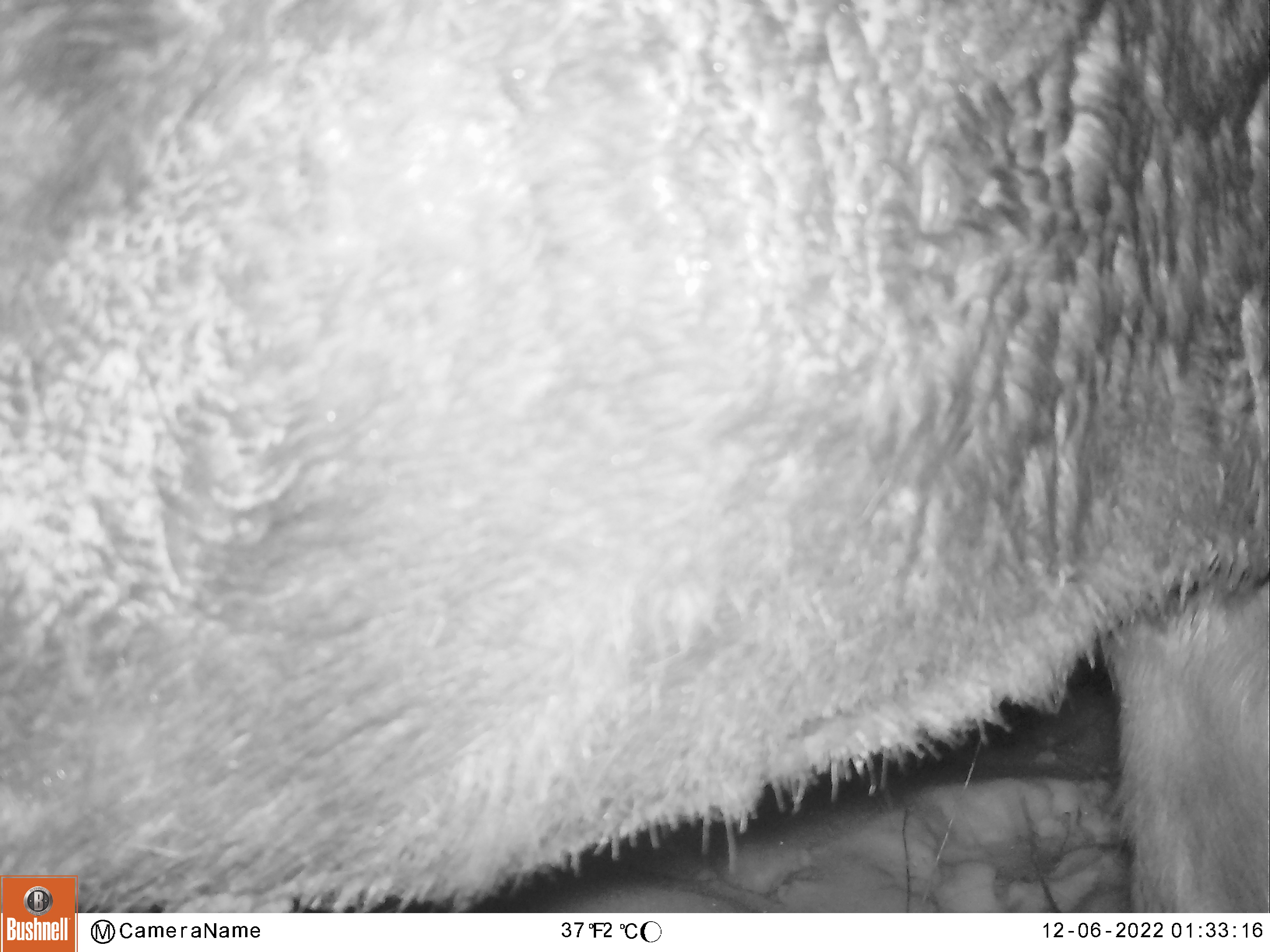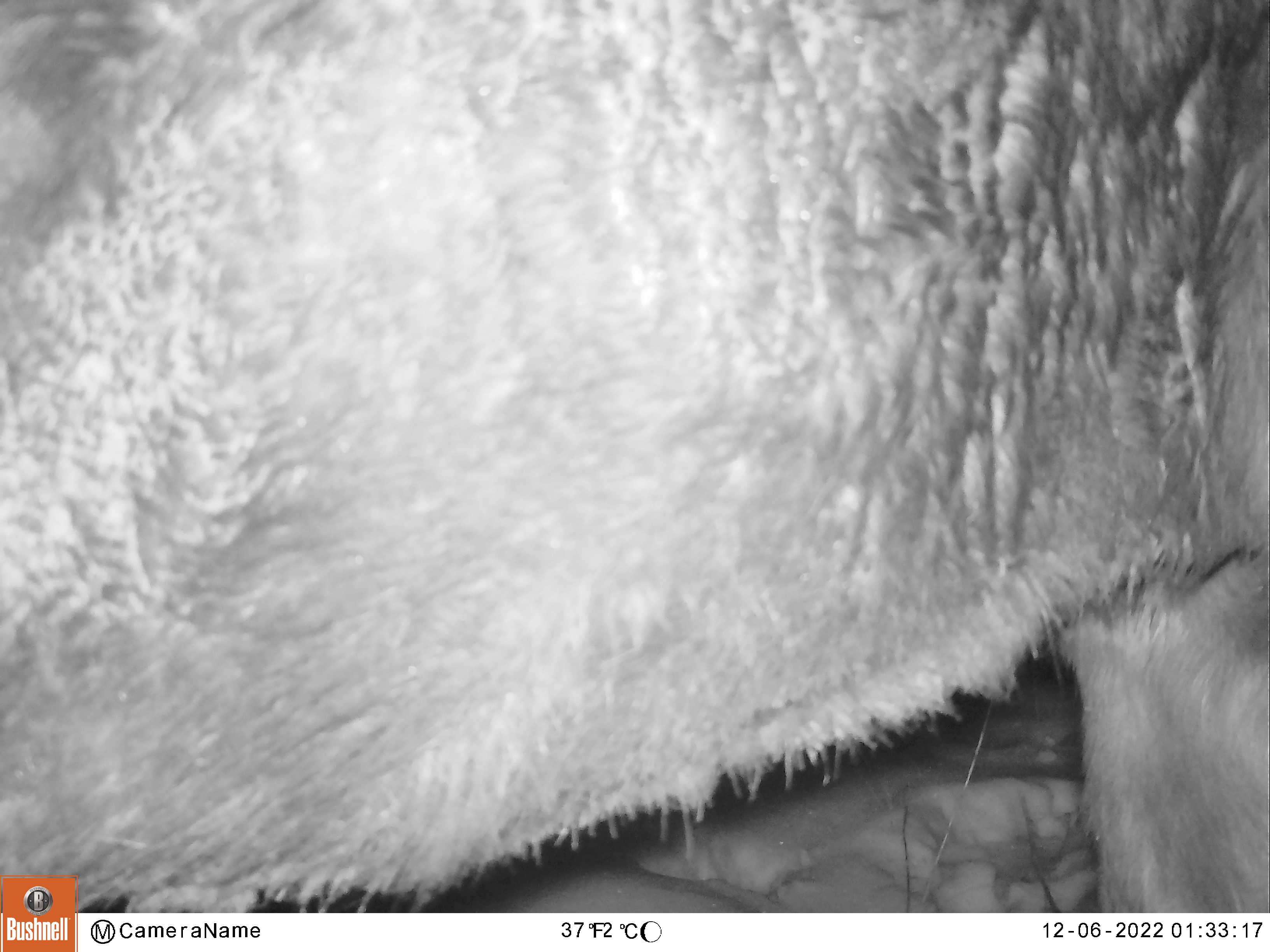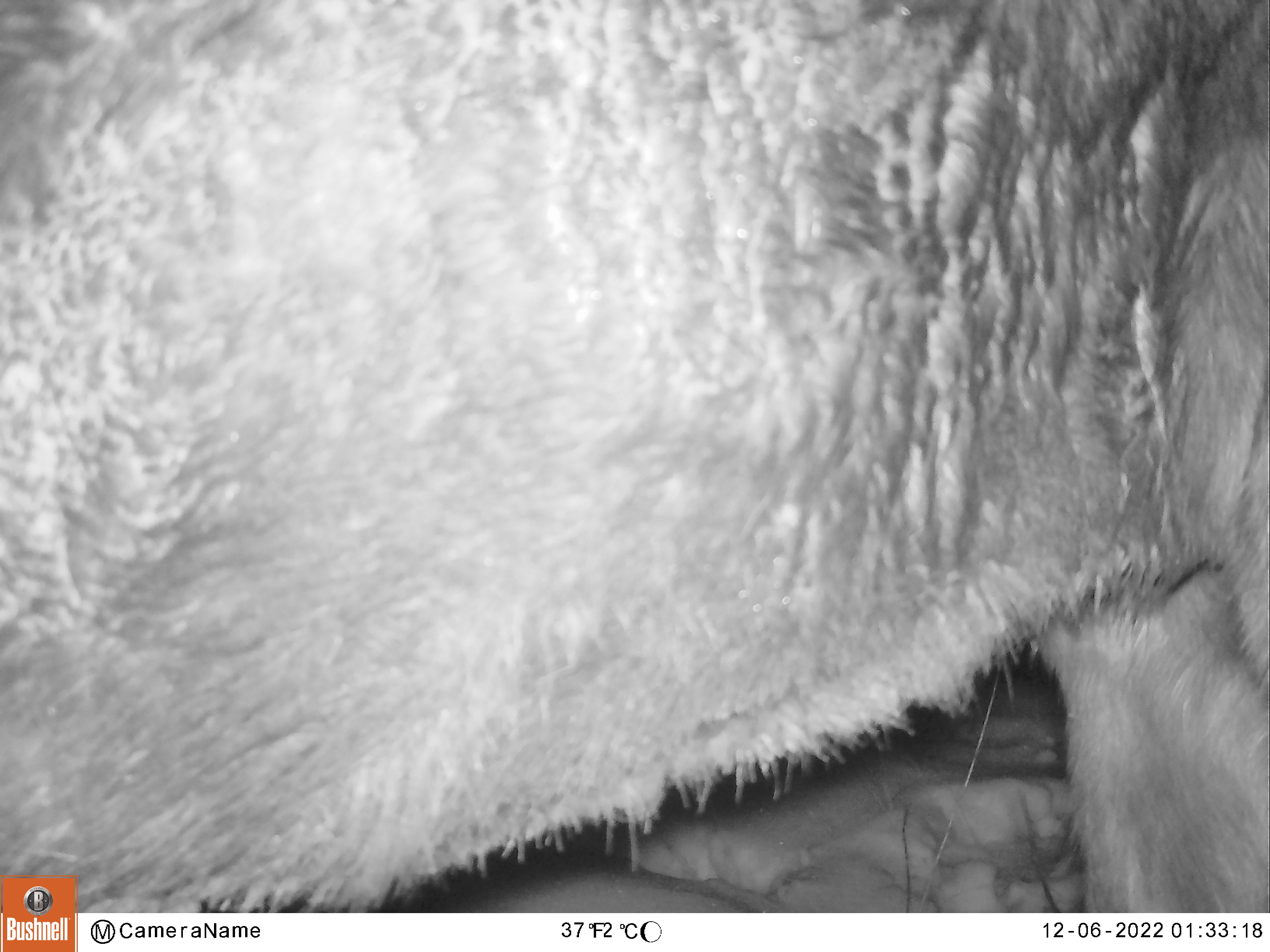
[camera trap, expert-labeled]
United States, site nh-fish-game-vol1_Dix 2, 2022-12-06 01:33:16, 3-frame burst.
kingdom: Animalia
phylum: Chordata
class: Mammalia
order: Artiodactyla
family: Cervidae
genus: Alces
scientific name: Alces alces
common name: moose